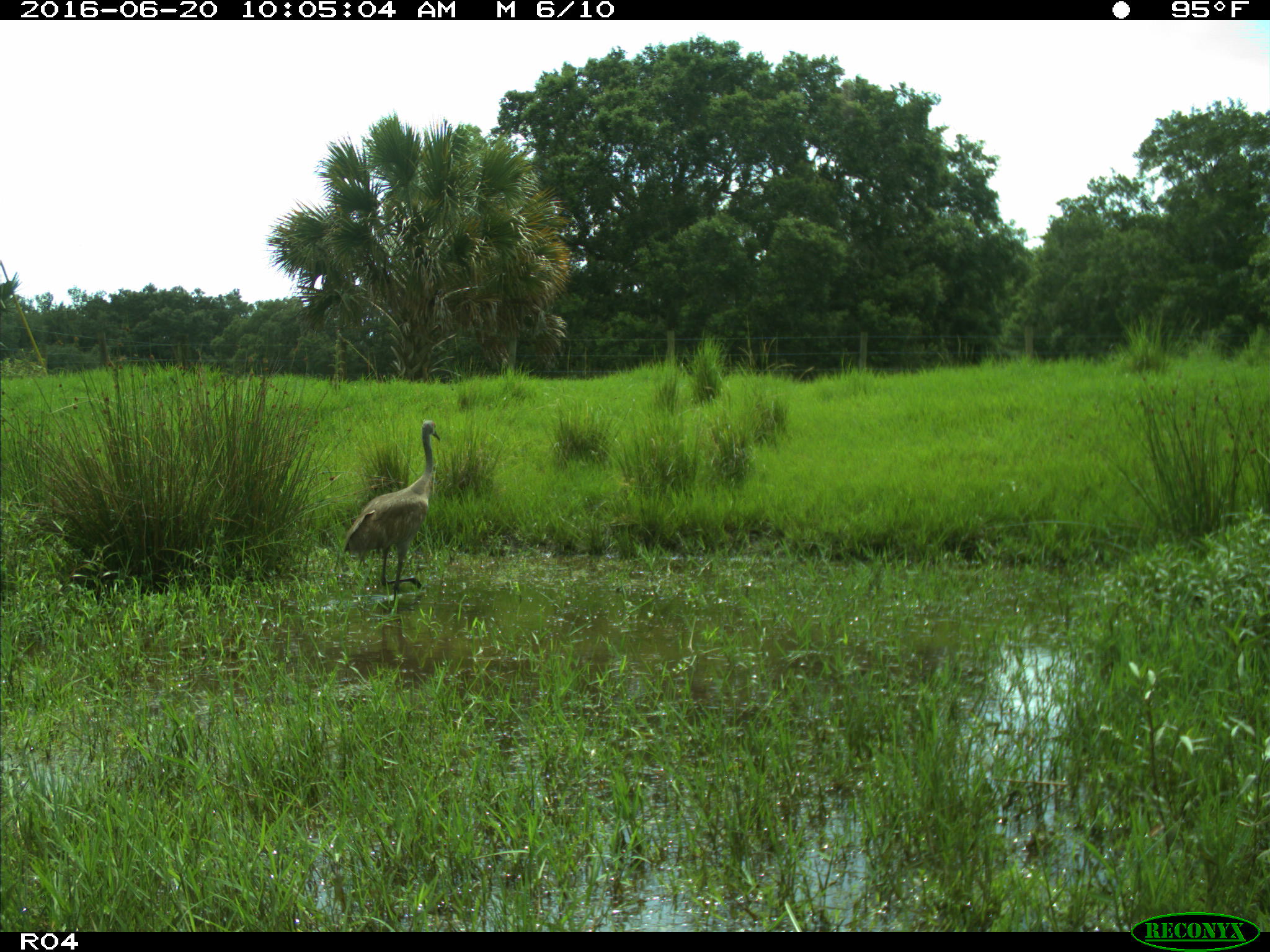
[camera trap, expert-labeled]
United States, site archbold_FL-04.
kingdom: Animalia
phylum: Chordata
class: Aves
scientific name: Aves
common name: birds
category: unidentified bird